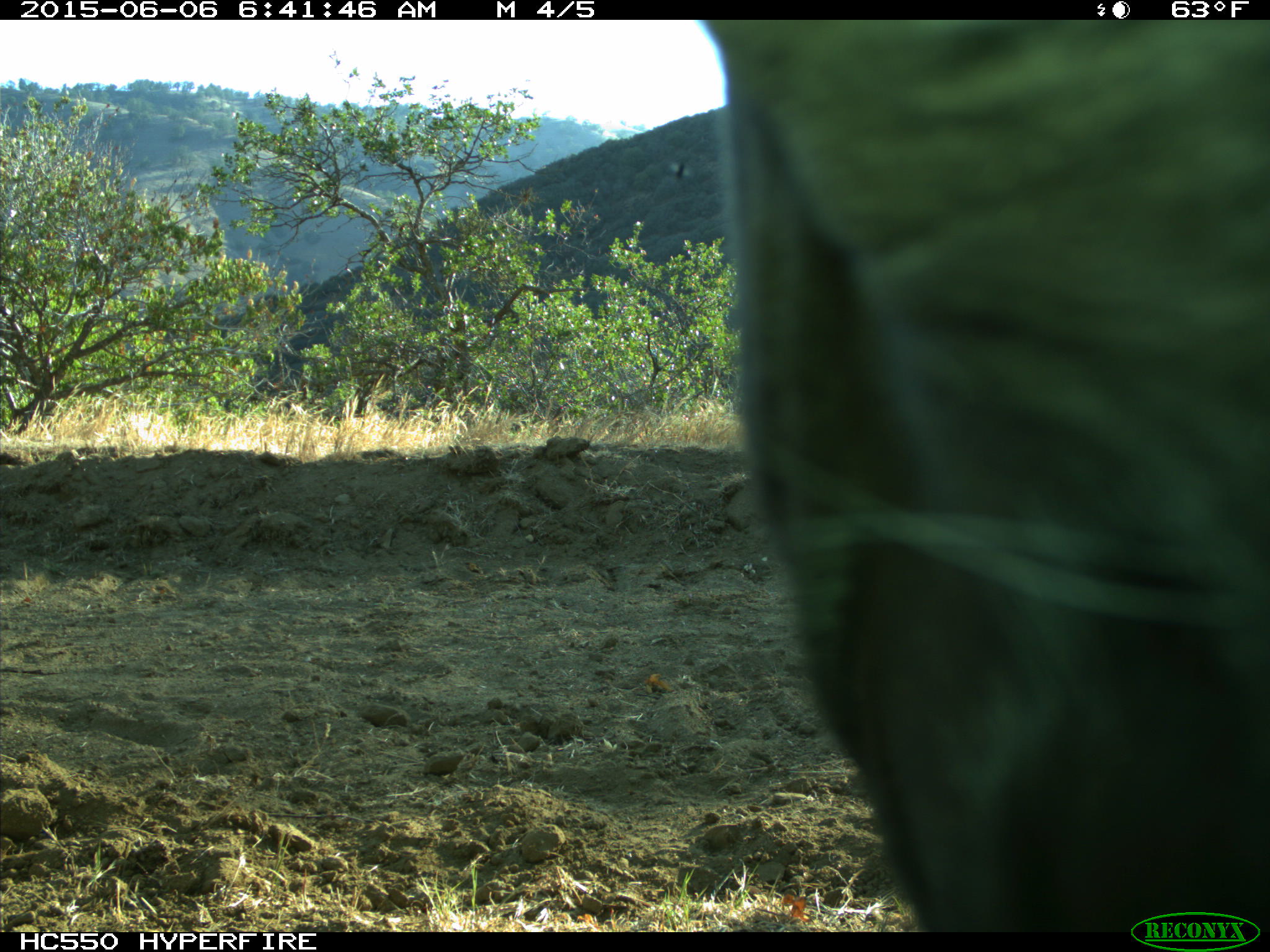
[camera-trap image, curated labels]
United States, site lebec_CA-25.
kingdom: Animalia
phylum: Chordata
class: Mammalia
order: Artiodactyla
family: Bovidae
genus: Bos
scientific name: Bos taurus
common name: domestic cow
Bos taurus (domestic cow).